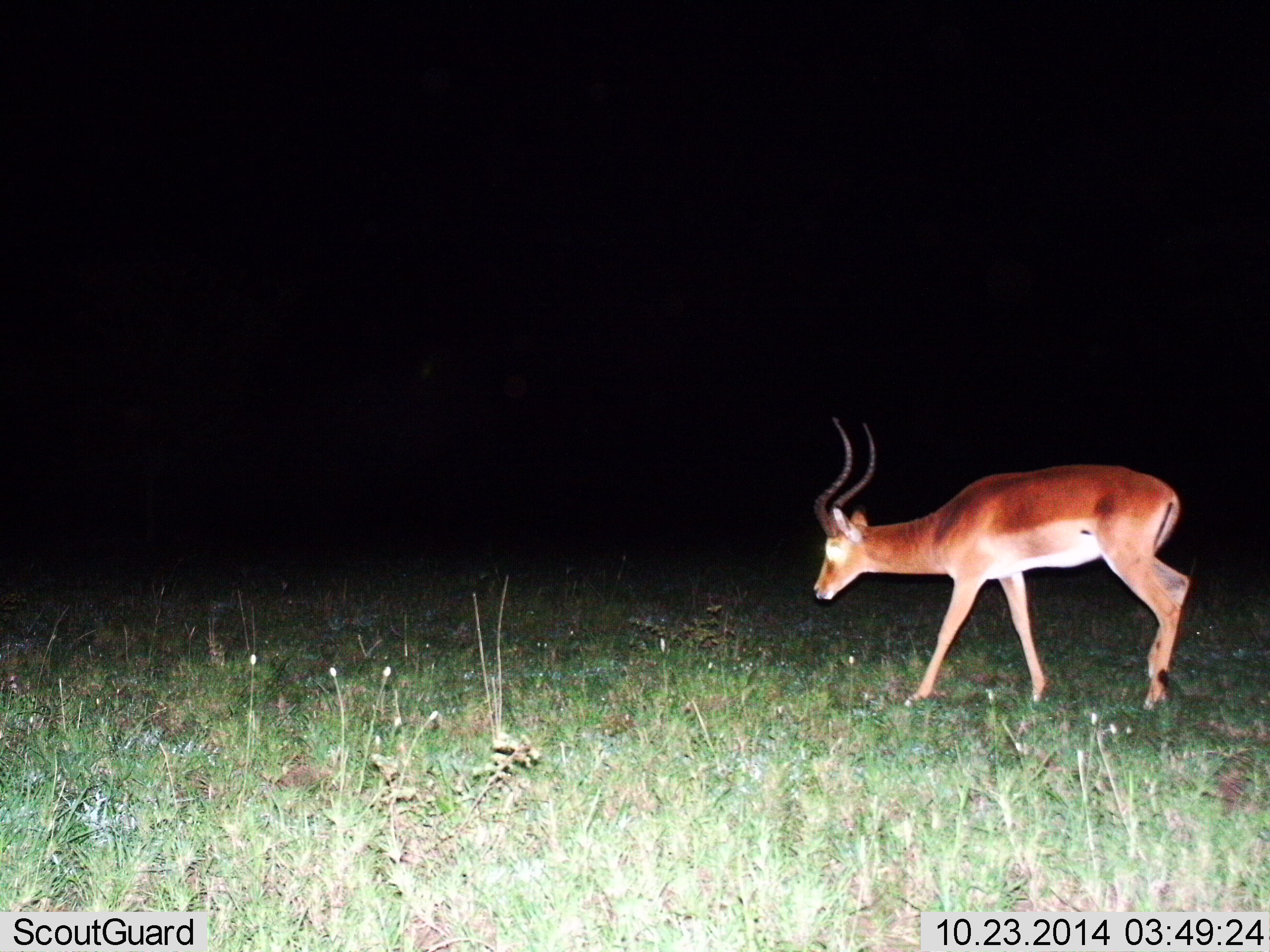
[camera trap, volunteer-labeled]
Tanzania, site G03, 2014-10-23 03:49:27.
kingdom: Animalia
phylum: Chordata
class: Mammalia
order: Artiodactyla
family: Bovidae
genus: Aepyceros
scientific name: Aepyceros melampus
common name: impala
Impala (Aepyceros melampus), count 1. Behavior (volunteer vote fractions): standing 10%, resting 0%, moving 90%, interacting 0%. Young present (vote fraction): 0%. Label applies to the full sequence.